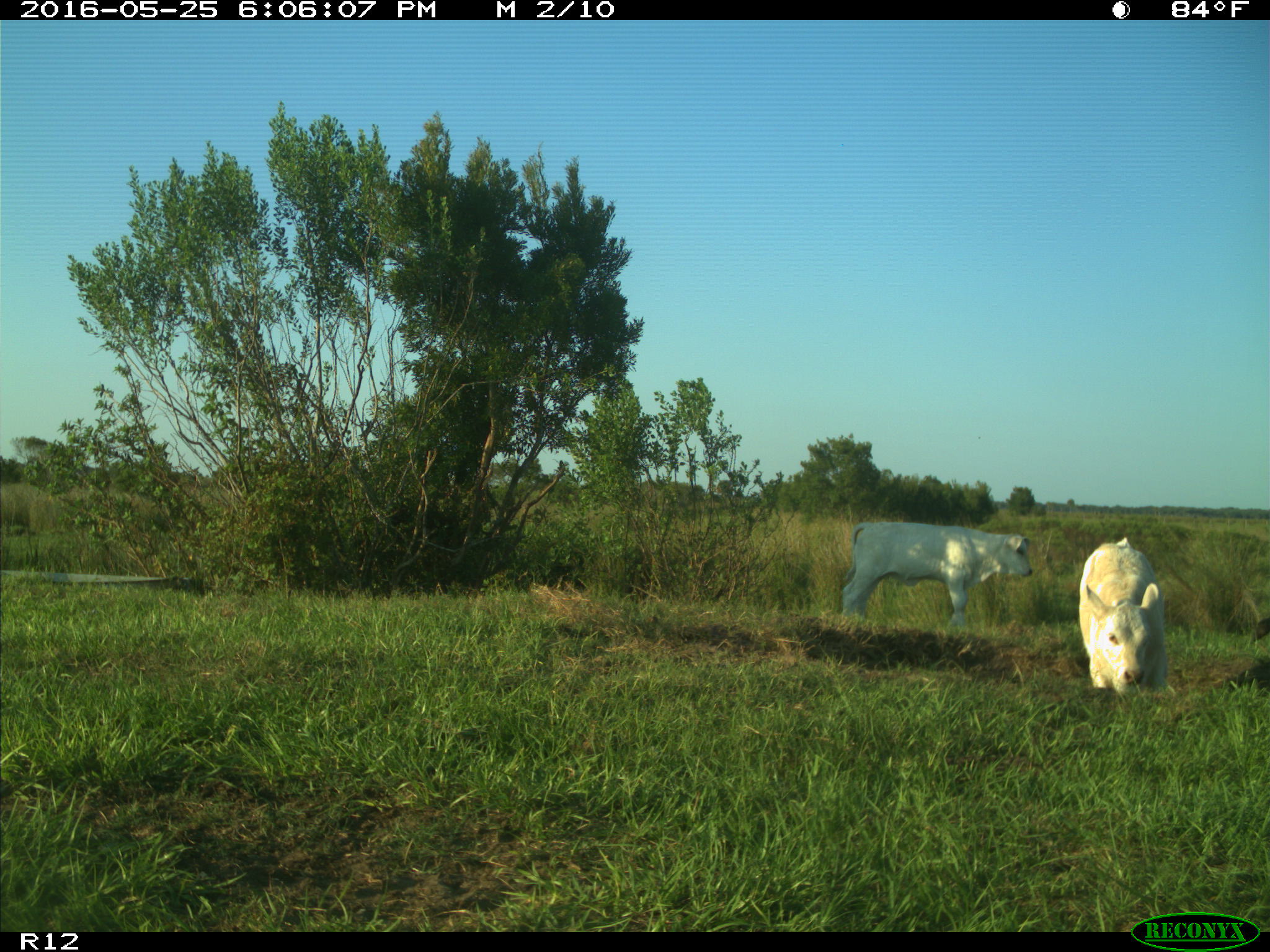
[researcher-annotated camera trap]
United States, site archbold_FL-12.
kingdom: Animalia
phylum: Chordata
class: Mammalia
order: Artiodactyla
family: Bovidae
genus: Bos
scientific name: Bos taurus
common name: domestic cow